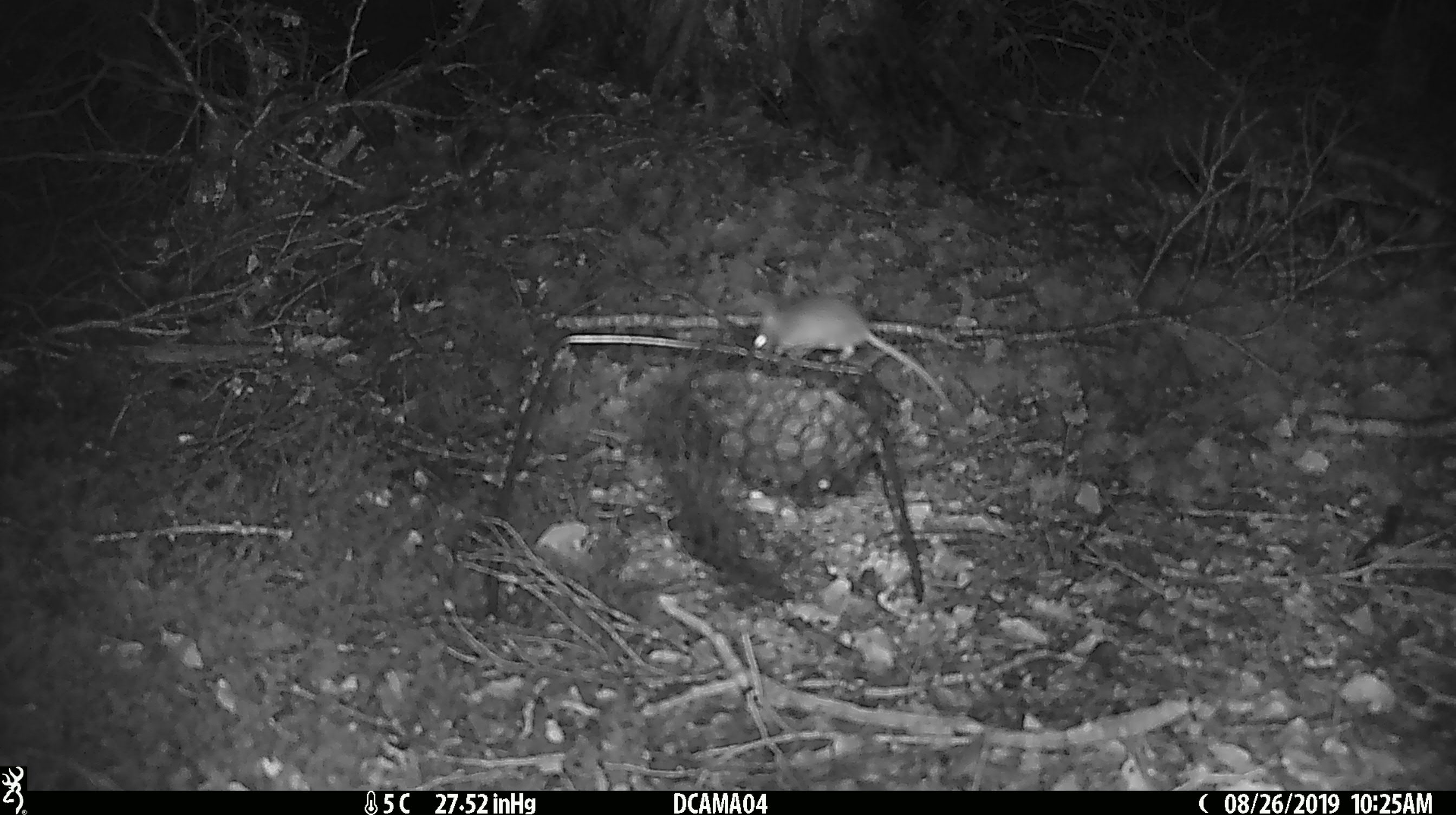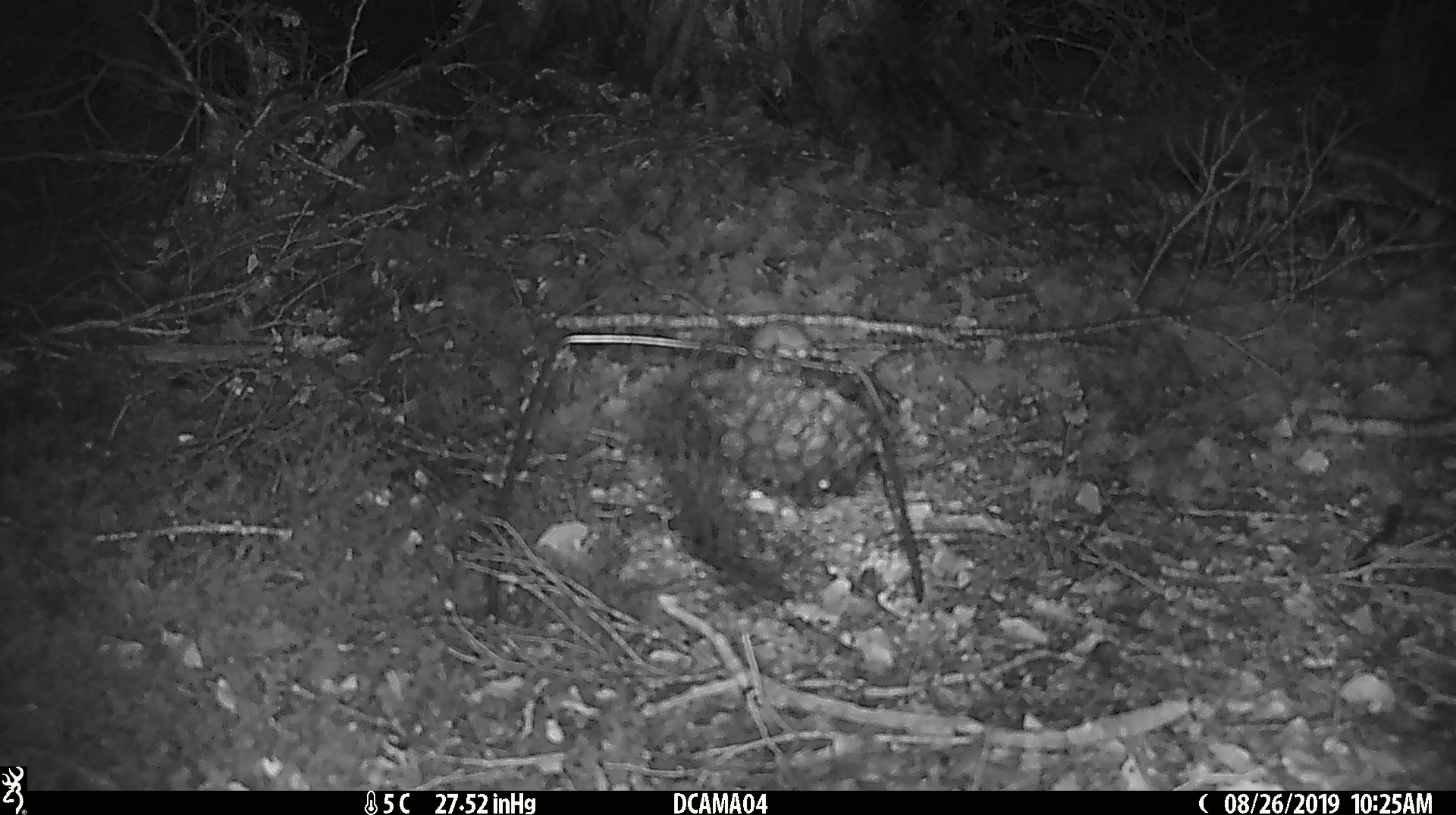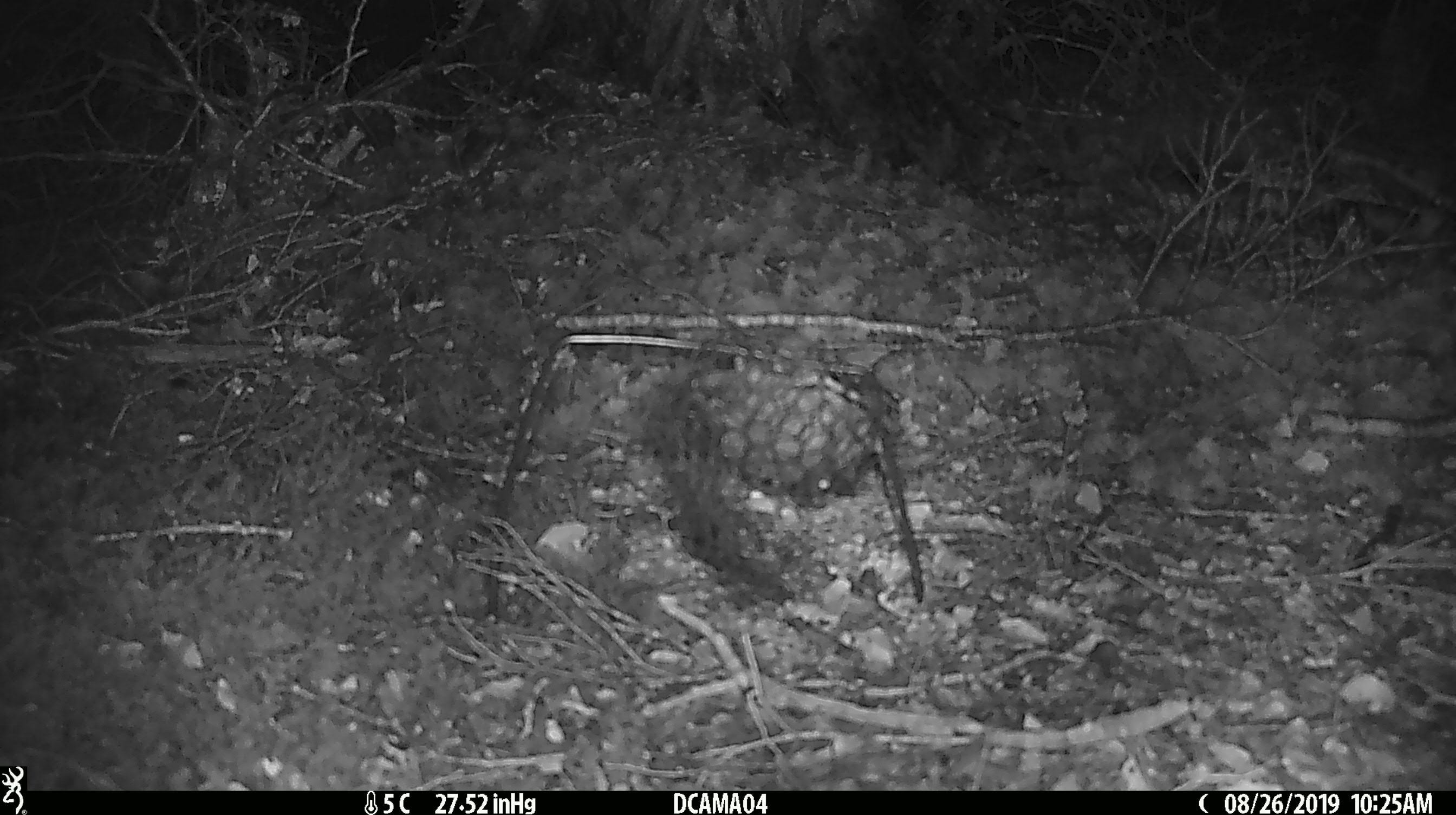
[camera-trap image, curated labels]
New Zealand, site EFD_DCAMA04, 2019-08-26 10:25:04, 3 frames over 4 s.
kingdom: Animalia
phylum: Chordata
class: Mammalia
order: Rodentia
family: Muridae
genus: Mus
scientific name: Mus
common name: mouse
Mouse (Mus).